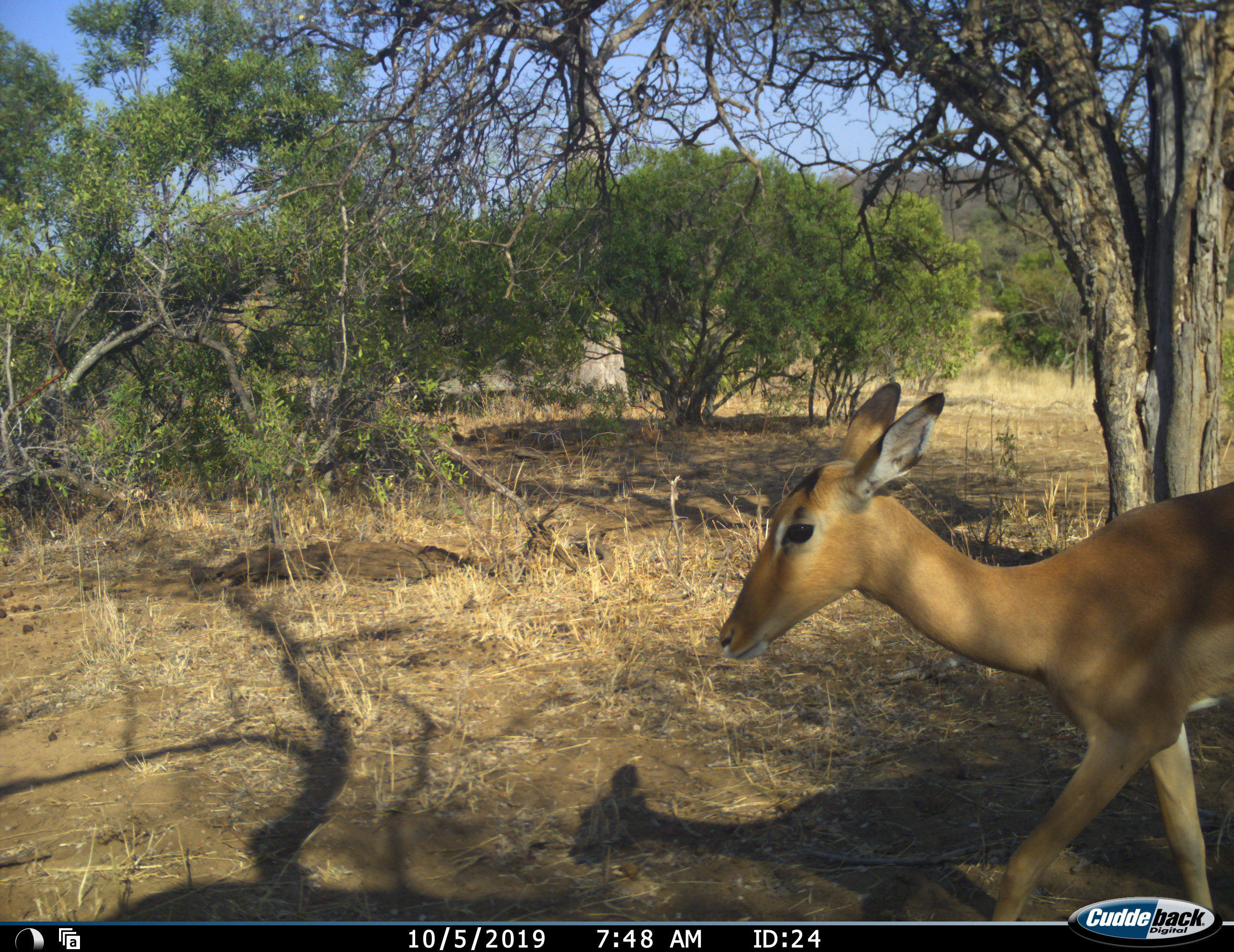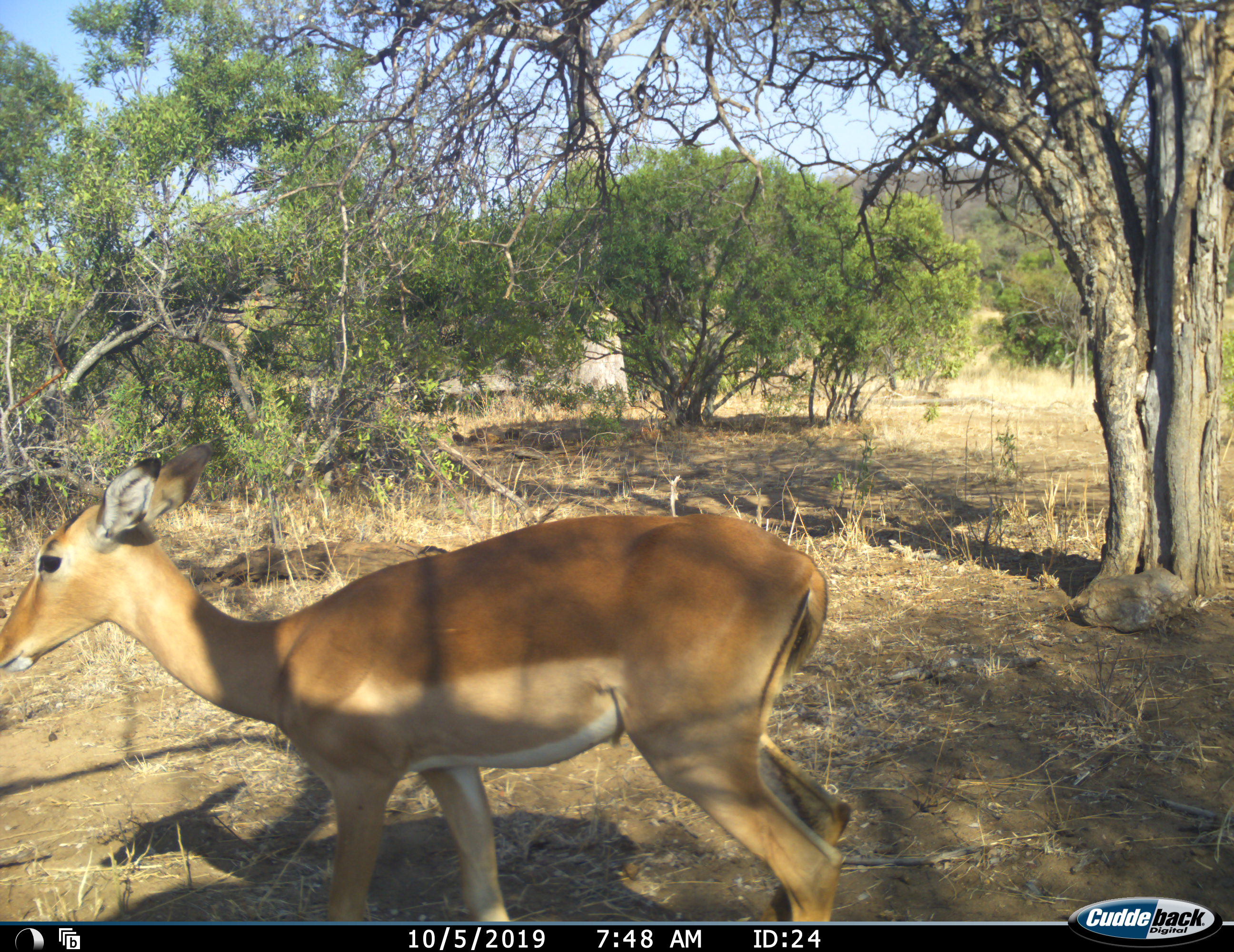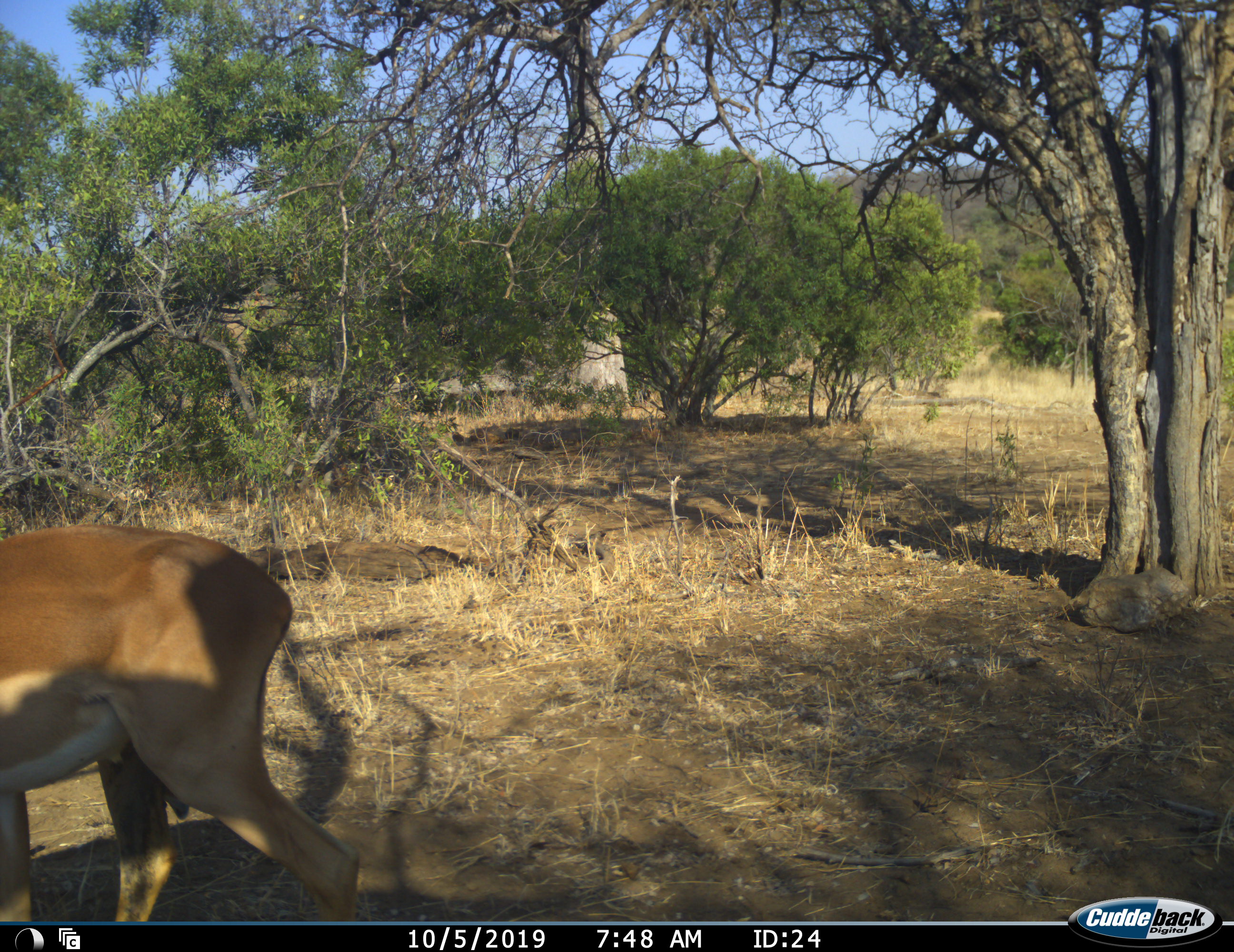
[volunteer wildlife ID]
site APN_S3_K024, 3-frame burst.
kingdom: Animalia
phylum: Chordata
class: Mammalia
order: Artiodactyla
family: Bovidae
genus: Aepyceros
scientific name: Aepyceros melampus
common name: impala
Impala (Aepyceros melampus), count 1. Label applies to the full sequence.